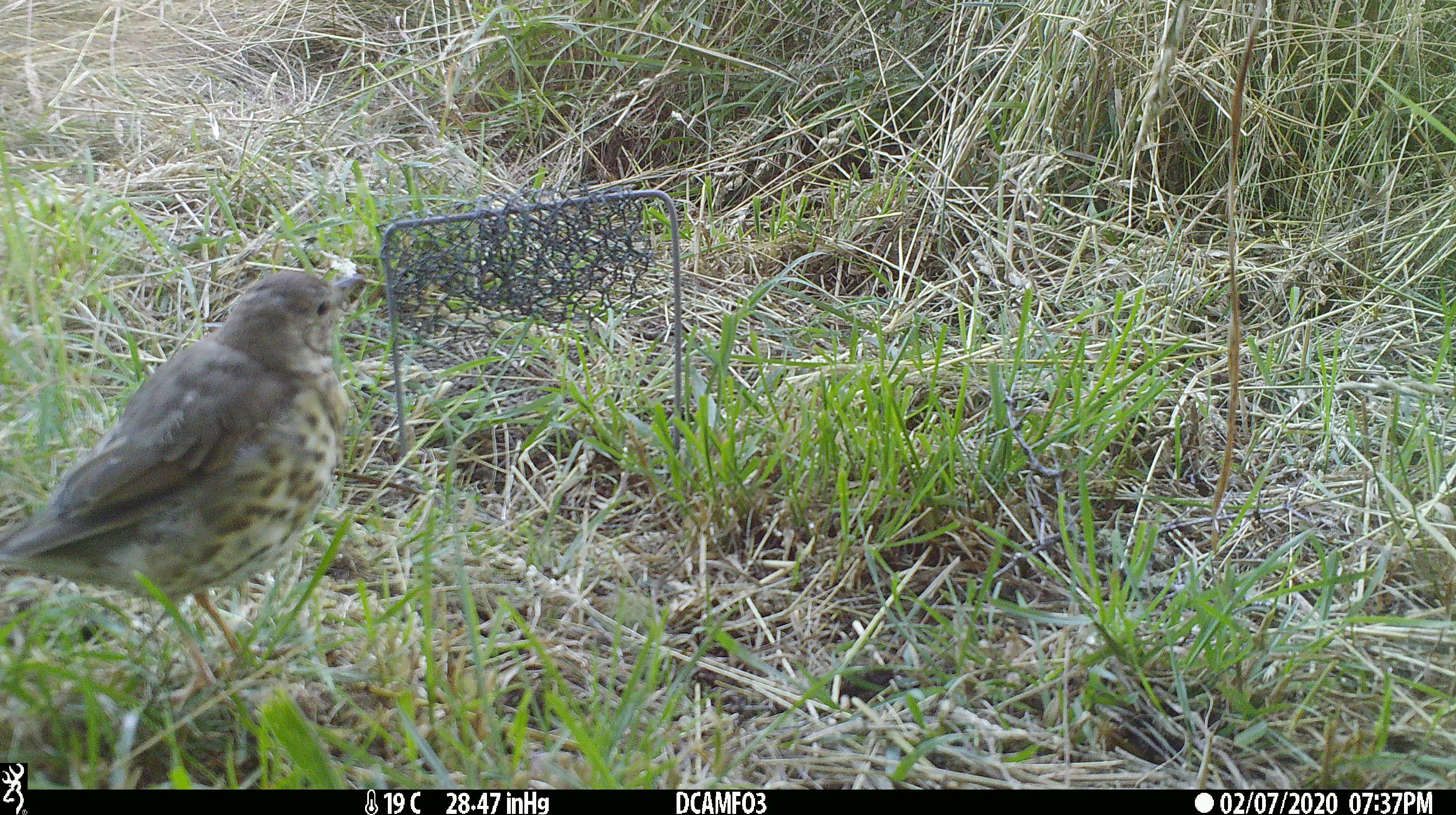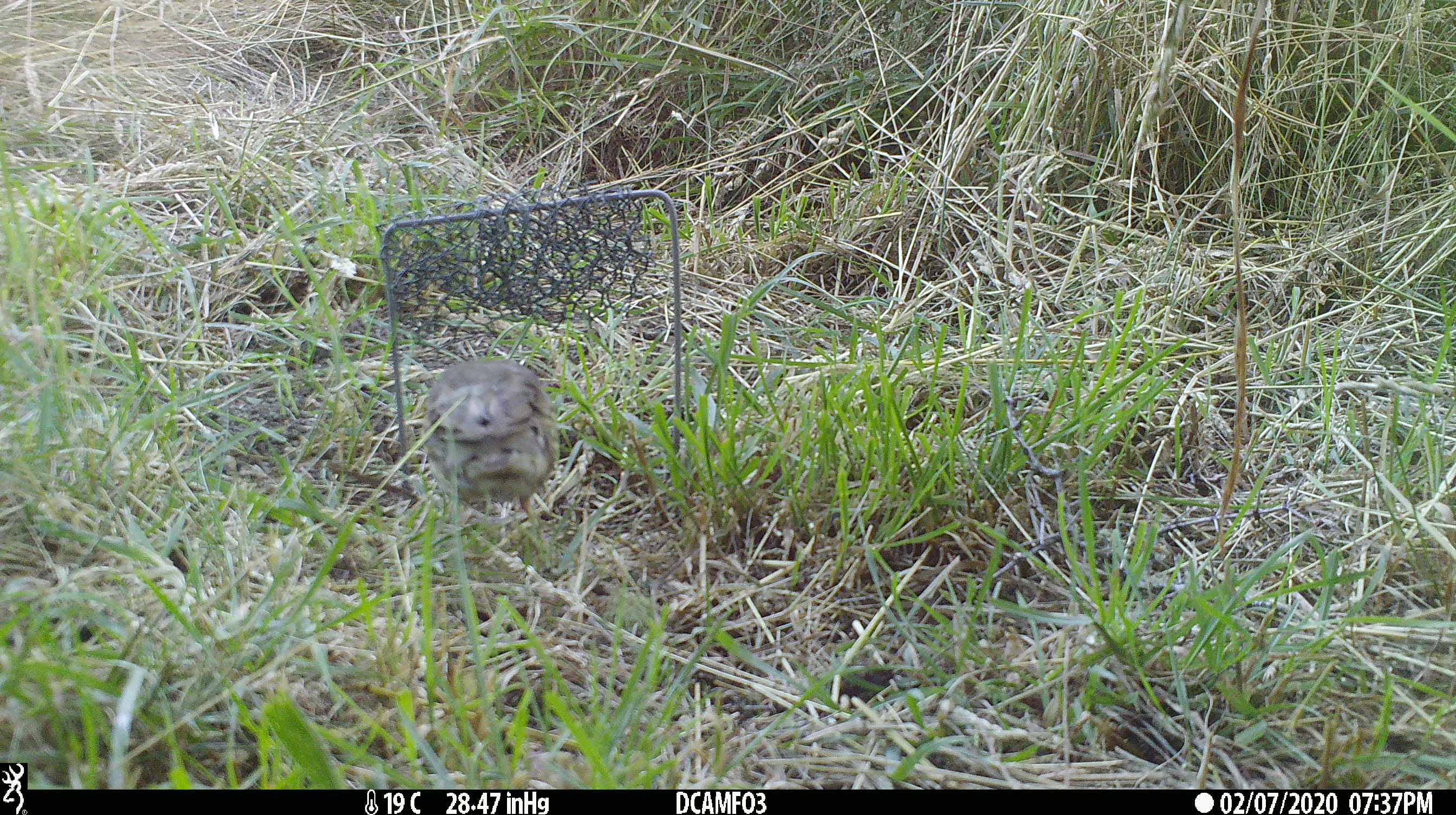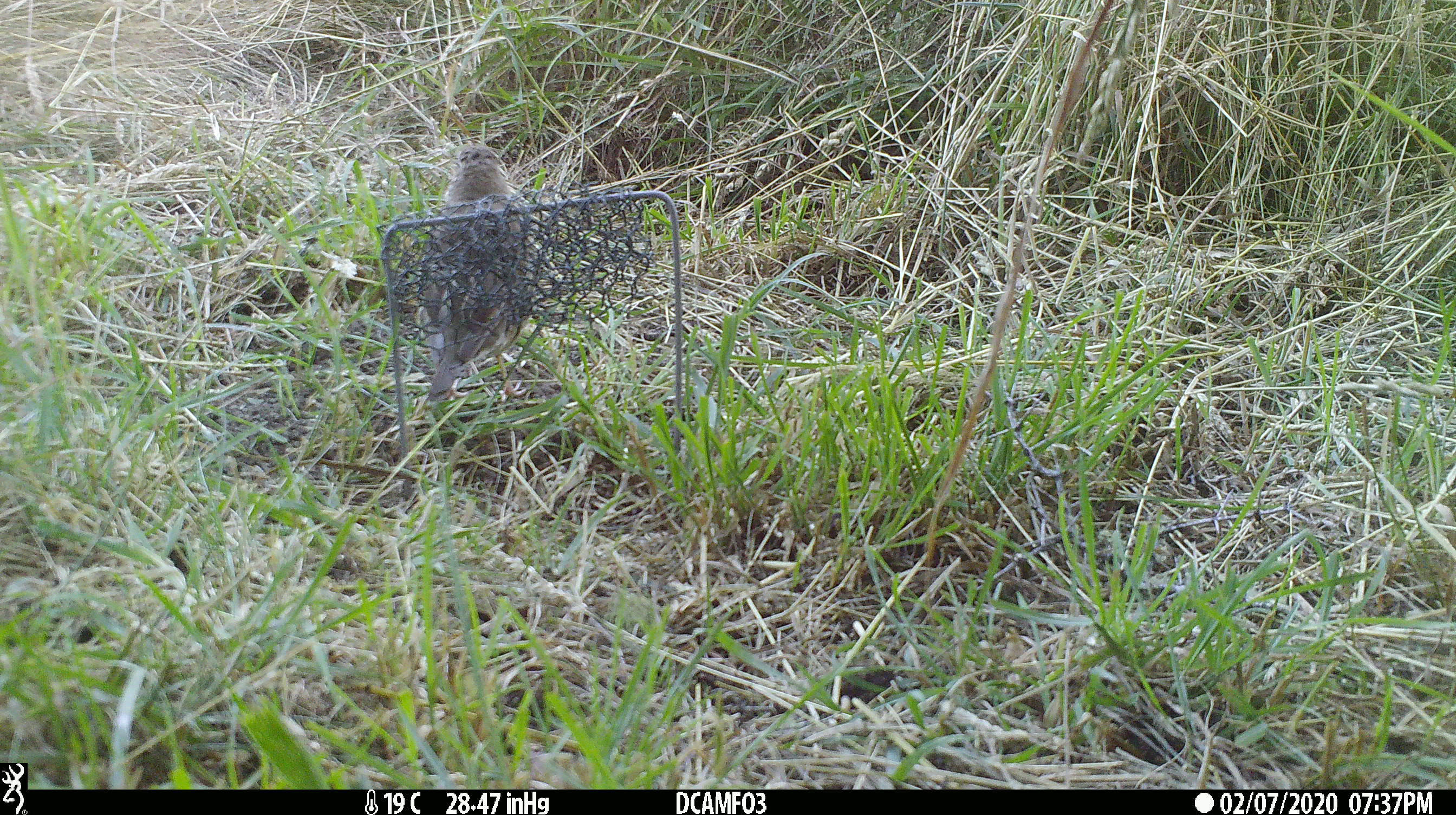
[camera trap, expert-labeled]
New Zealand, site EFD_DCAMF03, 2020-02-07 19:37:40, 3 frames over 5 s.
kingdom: Animalia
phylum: Chordata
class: Aves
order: Passeriformes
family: Turdidae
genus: Turdus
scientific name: Turdus philomelos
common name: song thrush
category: thrush